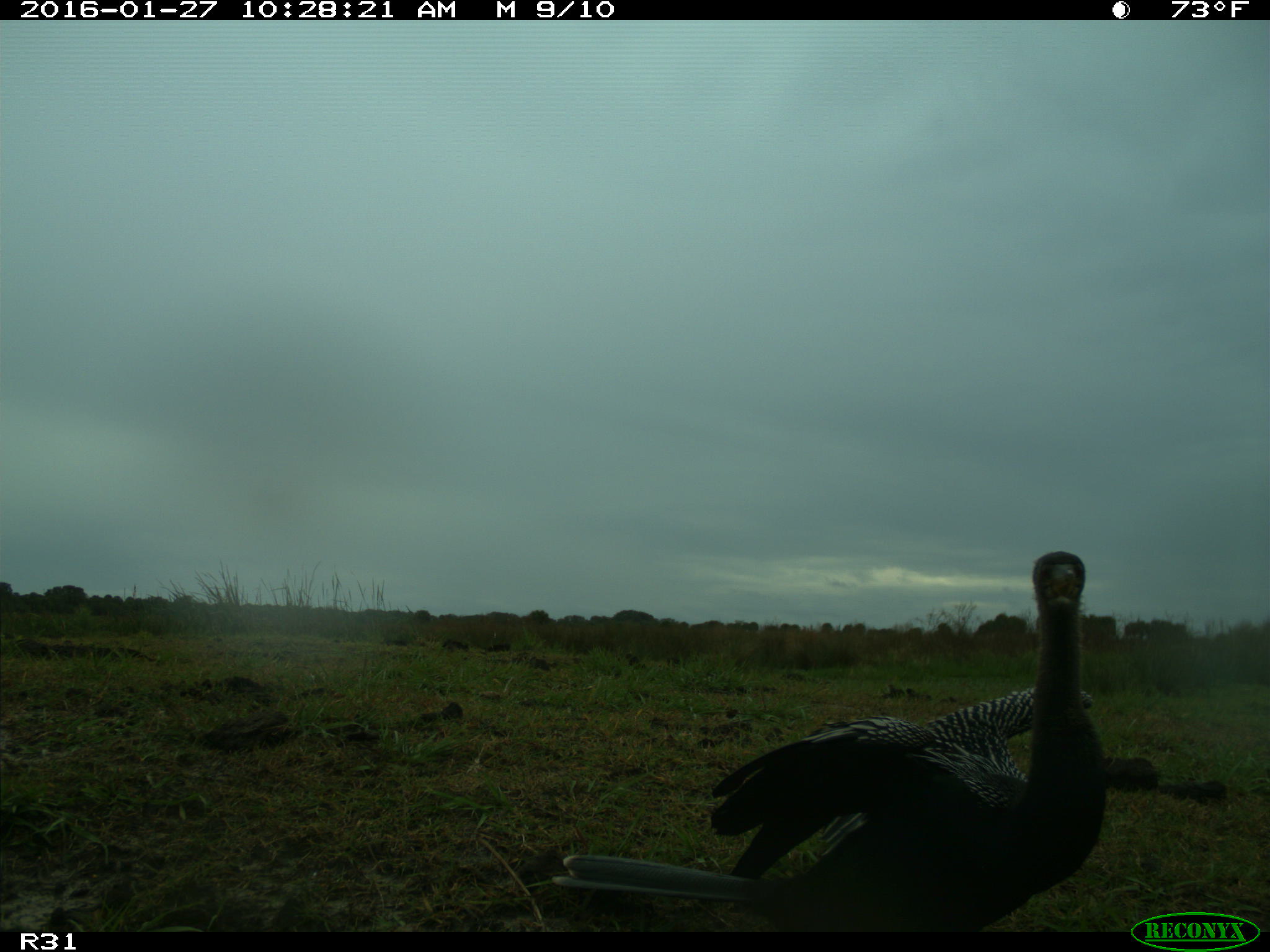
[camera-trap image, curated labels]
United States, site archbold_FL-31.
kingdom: Animalia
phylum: Chordata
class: Aves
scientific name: Aves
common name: birds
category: unidentified bird